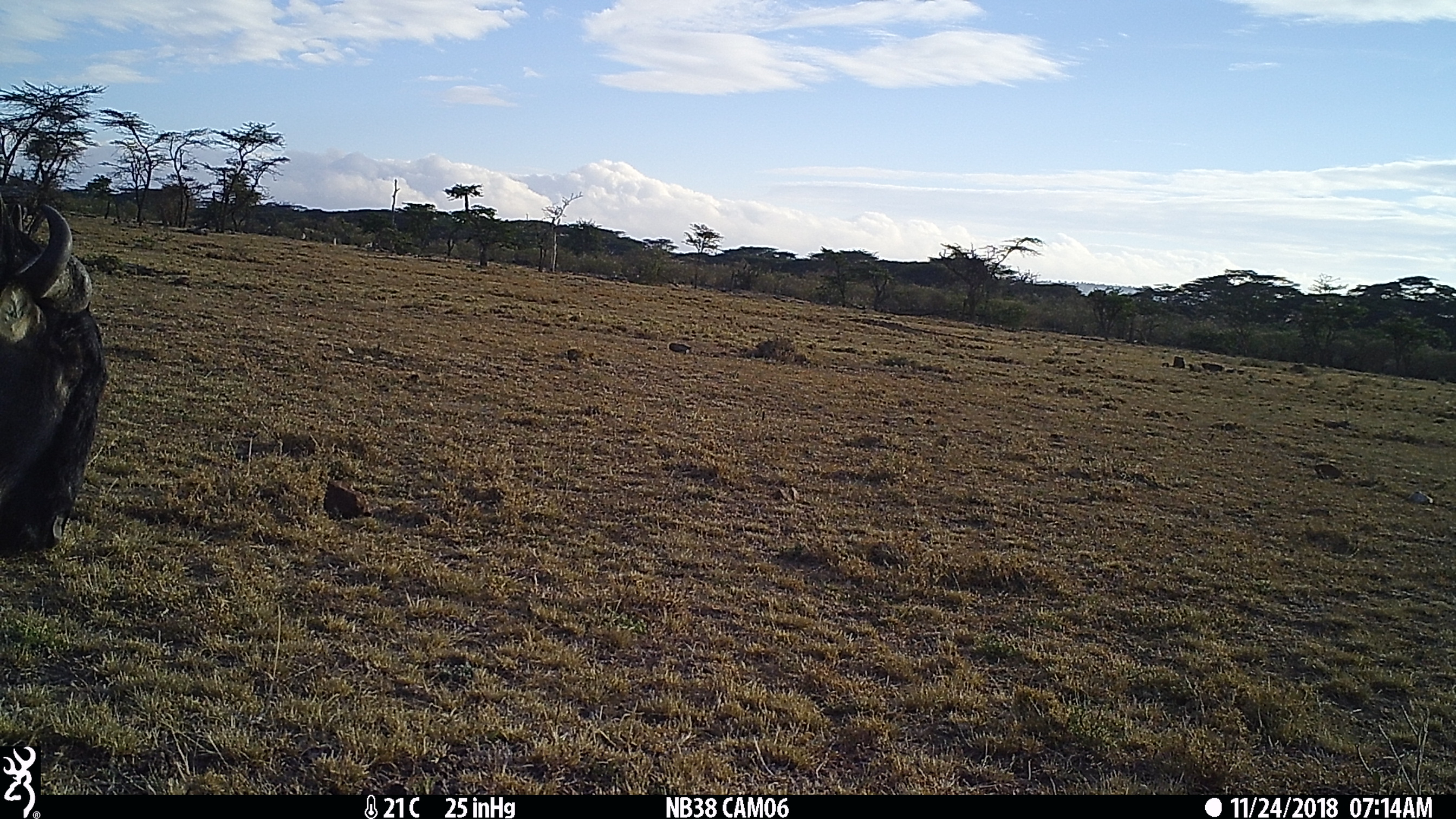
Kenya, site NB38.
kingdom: Animalia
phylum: Chordata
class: Mammalia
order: Artiodactyla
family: Bovidae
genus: Connochaetes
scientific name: Connochaetes taurinus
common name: blue wildebeest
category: wildebeest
Wildebeest (blue wildebeest) (Connochaetes taurinus).